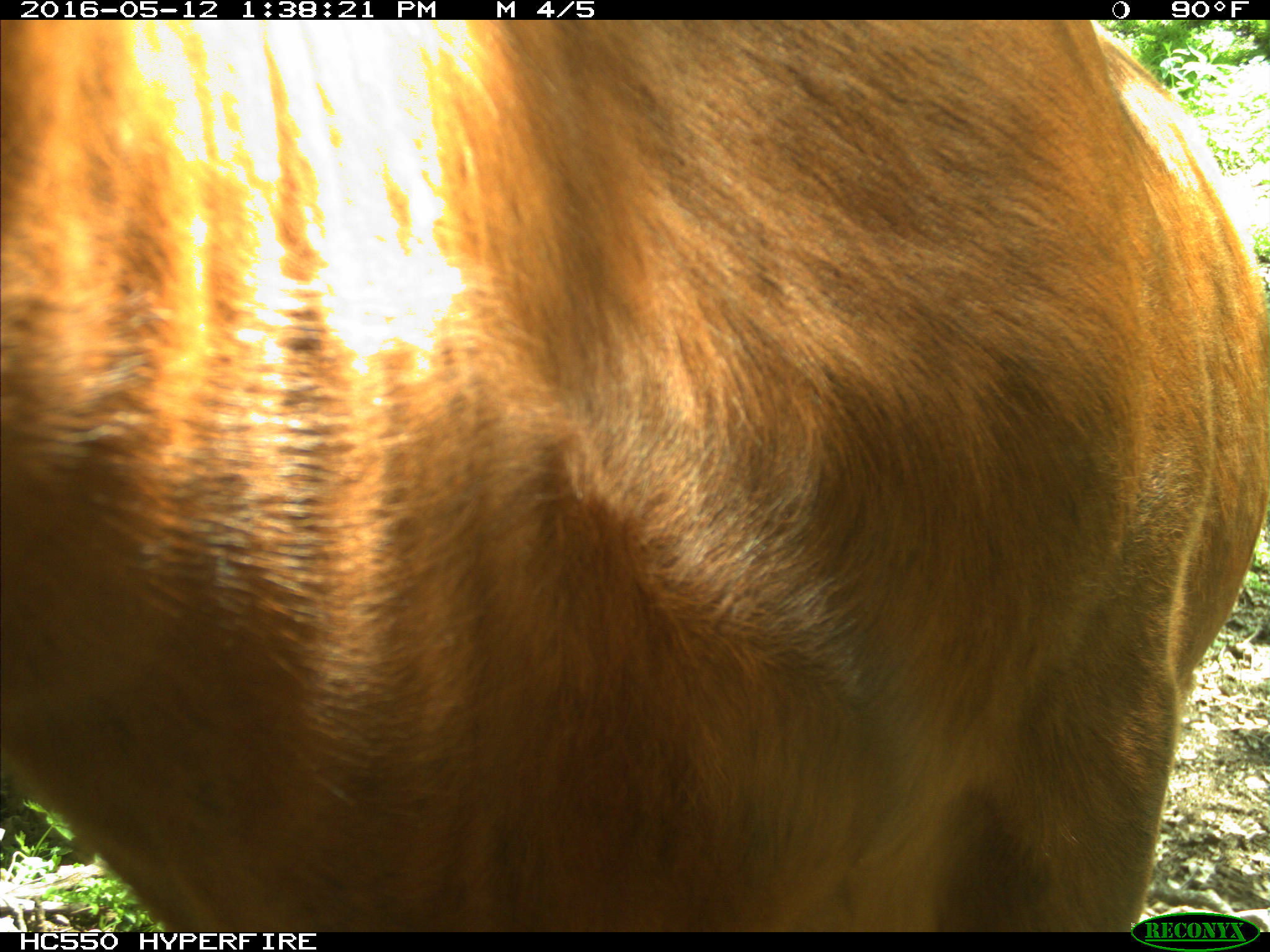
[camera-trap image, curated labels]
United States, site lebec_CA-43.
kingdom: Animalia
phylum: Chordata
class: Mammalia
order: Artiodactyla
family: Bovidae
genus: Bos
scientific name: Bos taurus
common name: domestic cow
Bos taurus (domestic cow).